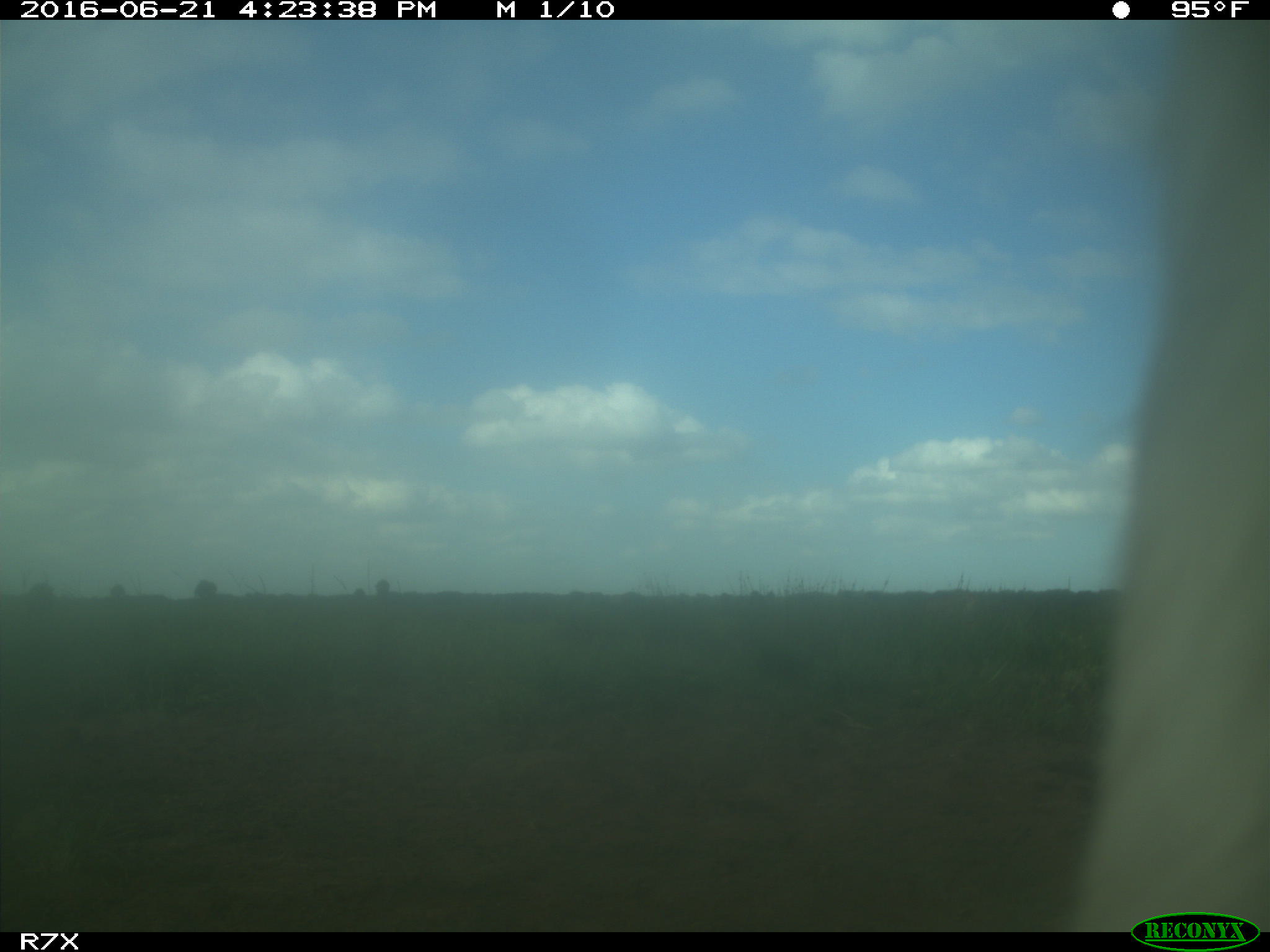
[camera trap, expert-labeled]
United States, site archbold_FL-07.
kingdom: Animalia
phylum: Chordata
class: Mammalia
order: Artiodactyla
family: Bovidae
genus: Bos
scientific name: Bos taurus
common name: domestic cow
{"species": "Bos taurus (domestic cow)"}